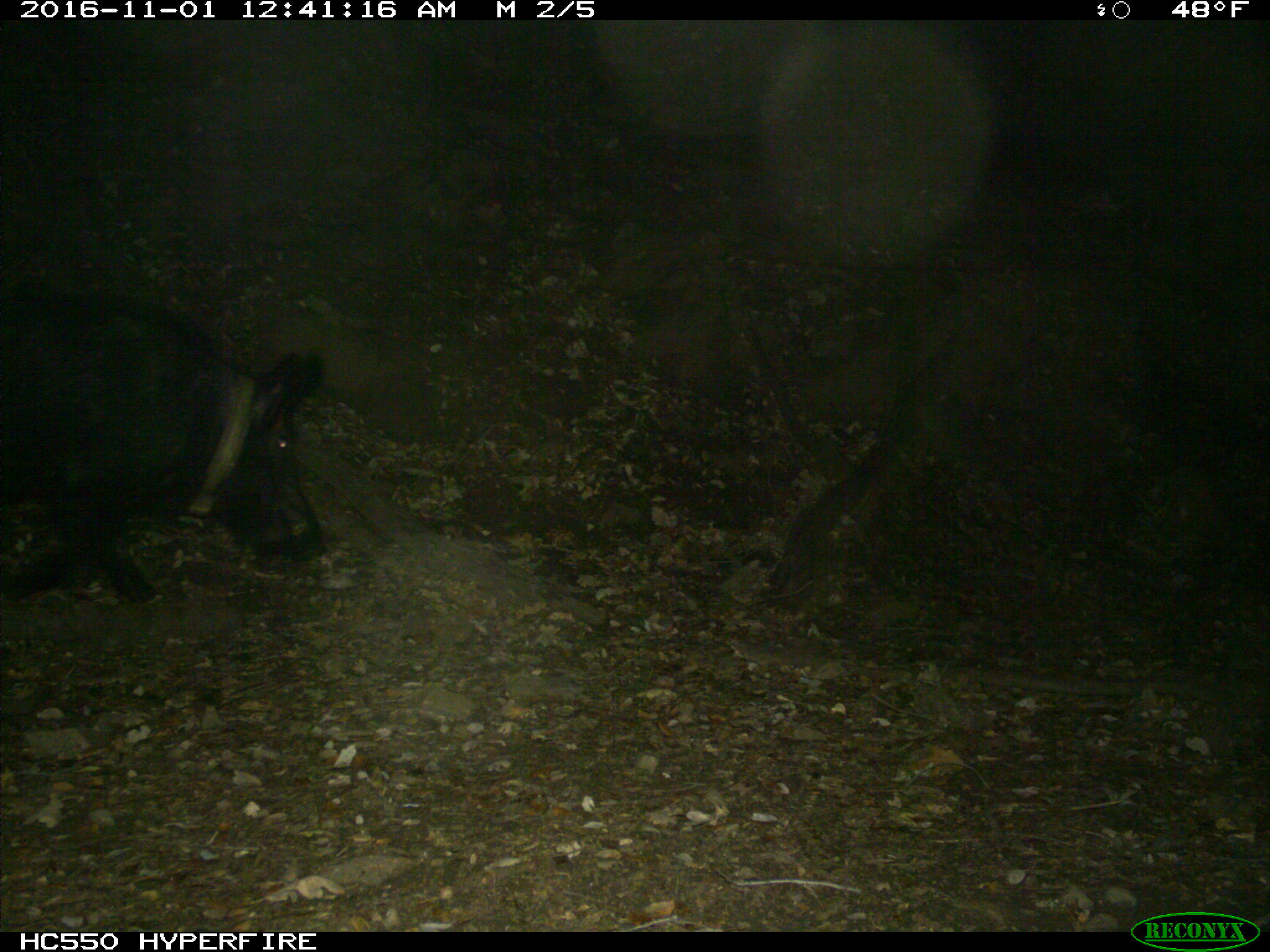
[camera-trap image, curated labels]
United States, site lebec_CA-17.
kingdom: Animalia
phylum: Chordata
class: Mammalia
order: Artiodactyla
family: Suidae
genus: Sus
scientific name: Sus scrofa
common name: wild boar